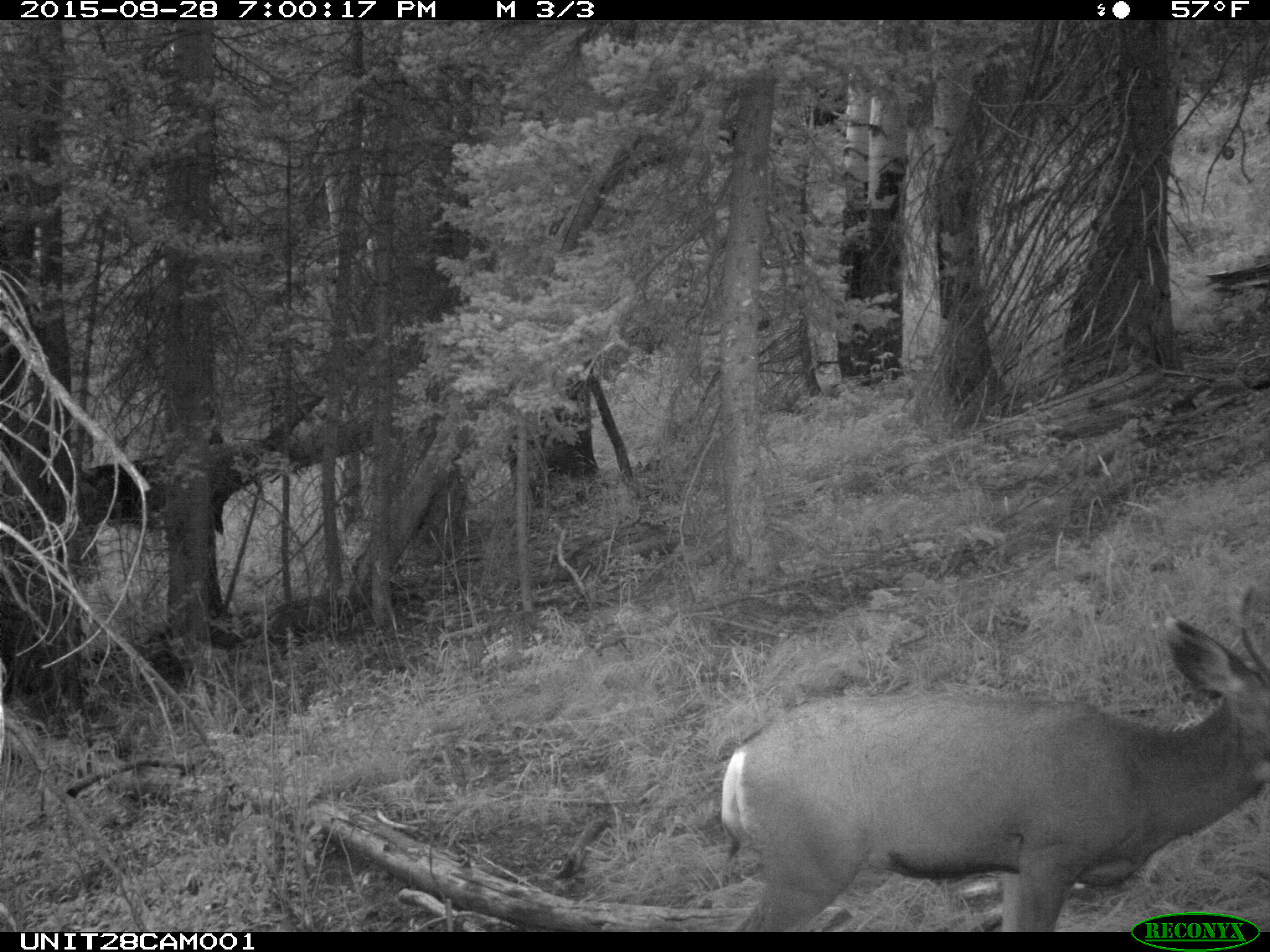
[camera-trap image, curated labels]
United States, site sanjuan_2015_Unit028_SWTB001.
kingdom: Animalia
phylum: Chordata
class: Mammalia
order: Artiodactyla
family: Cervidae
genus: Odocoileus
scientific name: Odocoileus hemionus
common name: mule deer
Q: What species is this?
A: Odocoileus hemionus (mule deer).